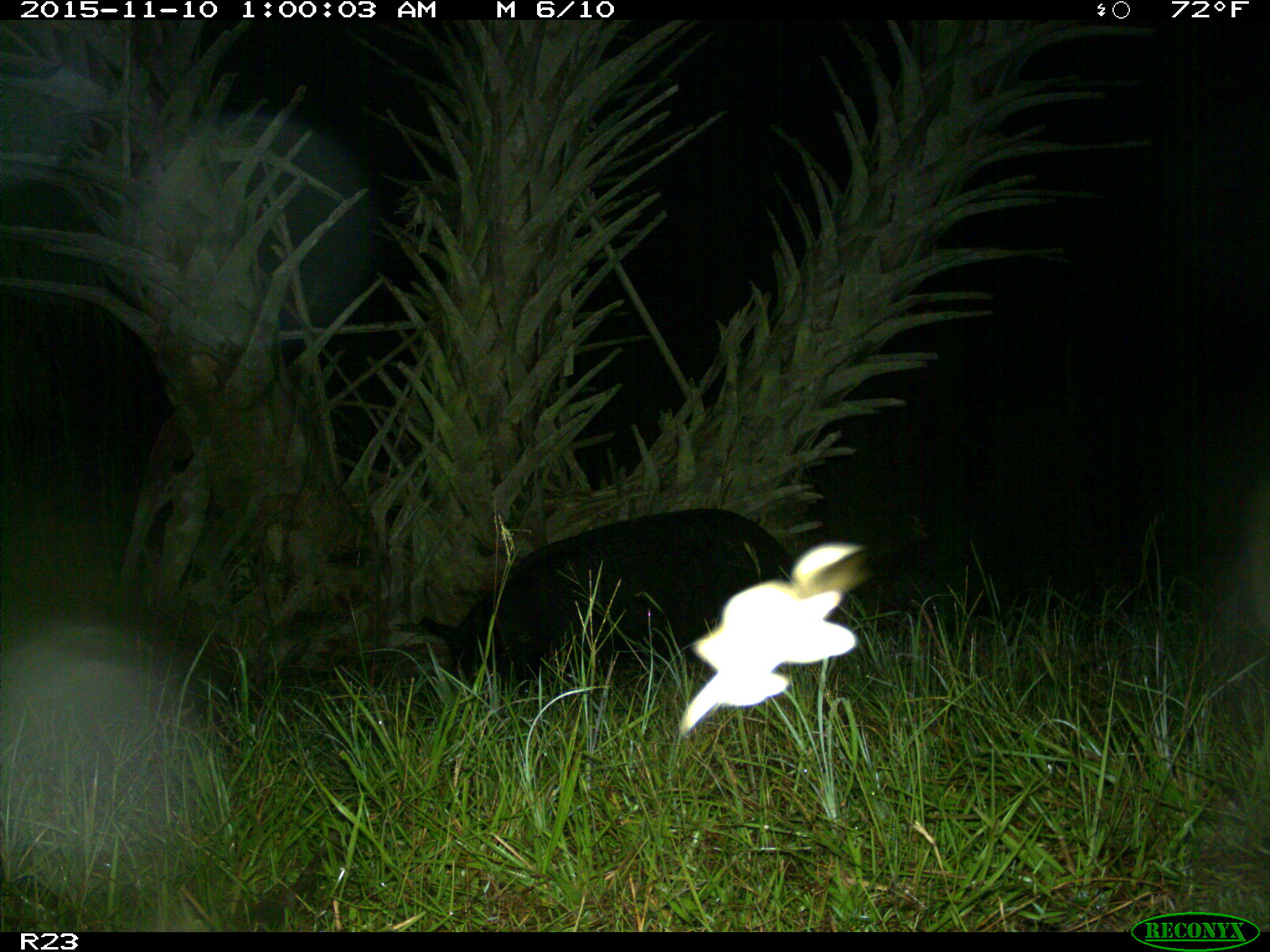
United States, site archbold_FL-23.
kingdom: Animalia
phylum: Chordata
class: Mammalia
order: Artiodactyla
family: Suidae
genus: Sus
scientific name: Sus scrofa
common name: wild boar